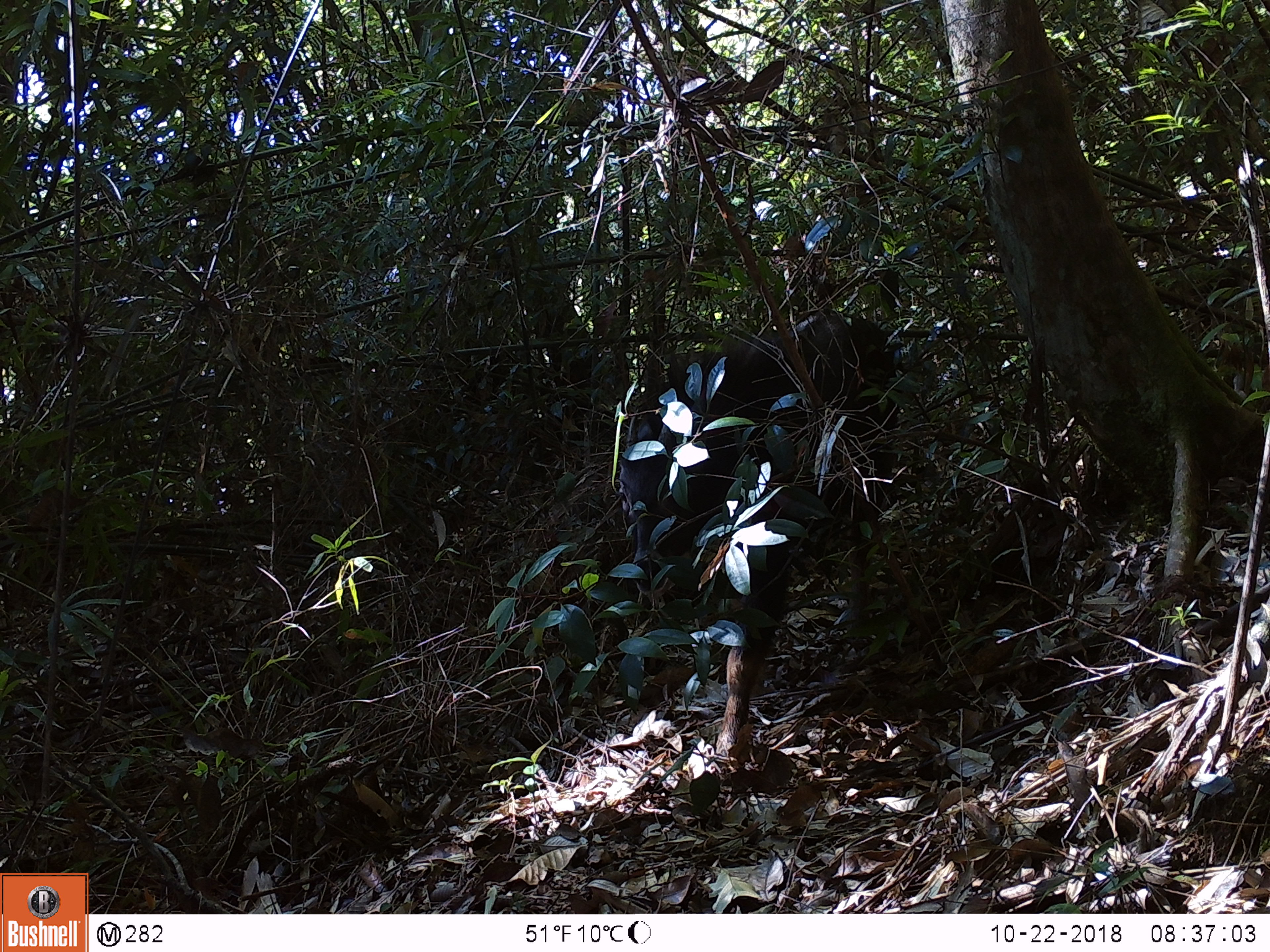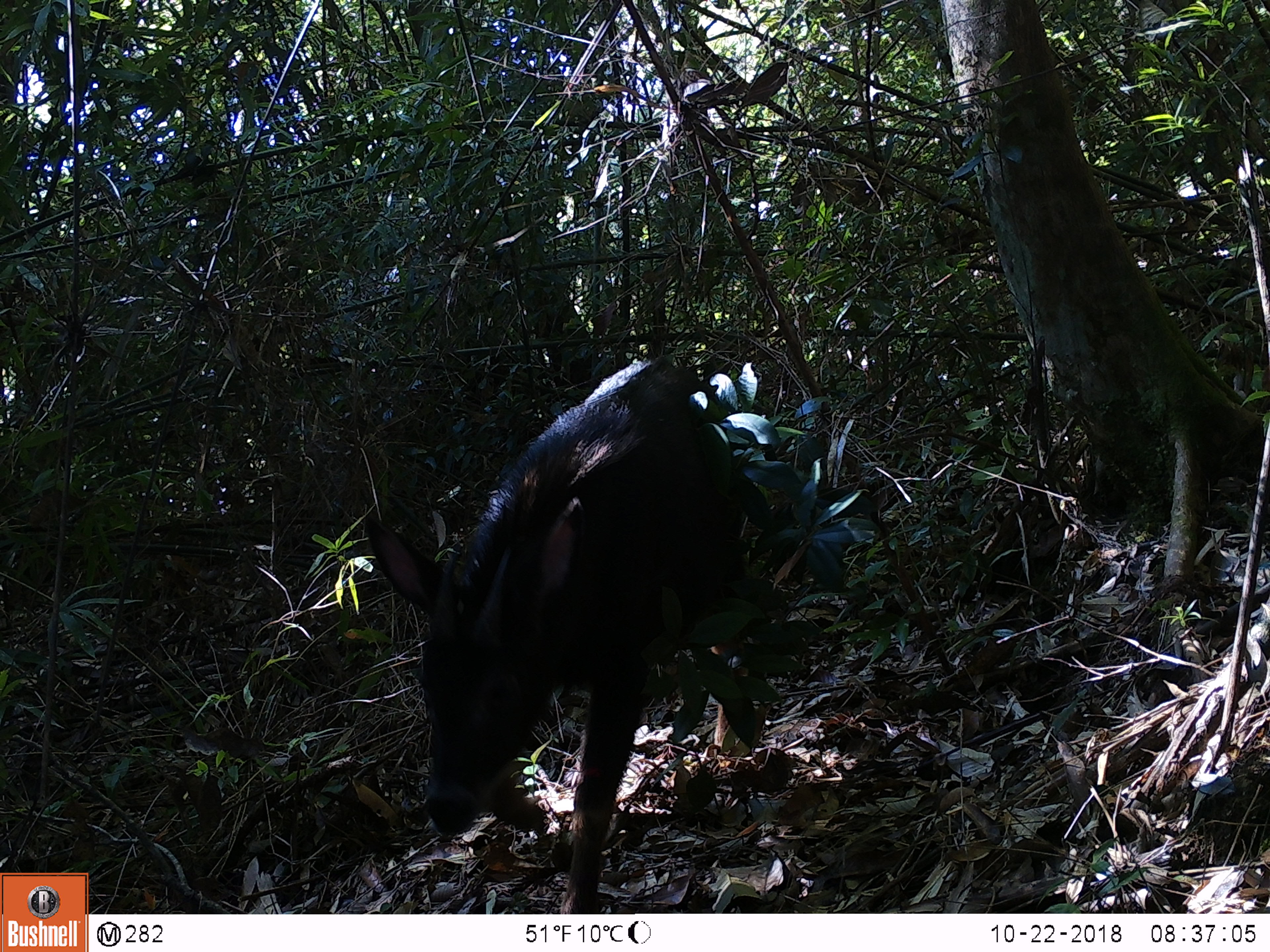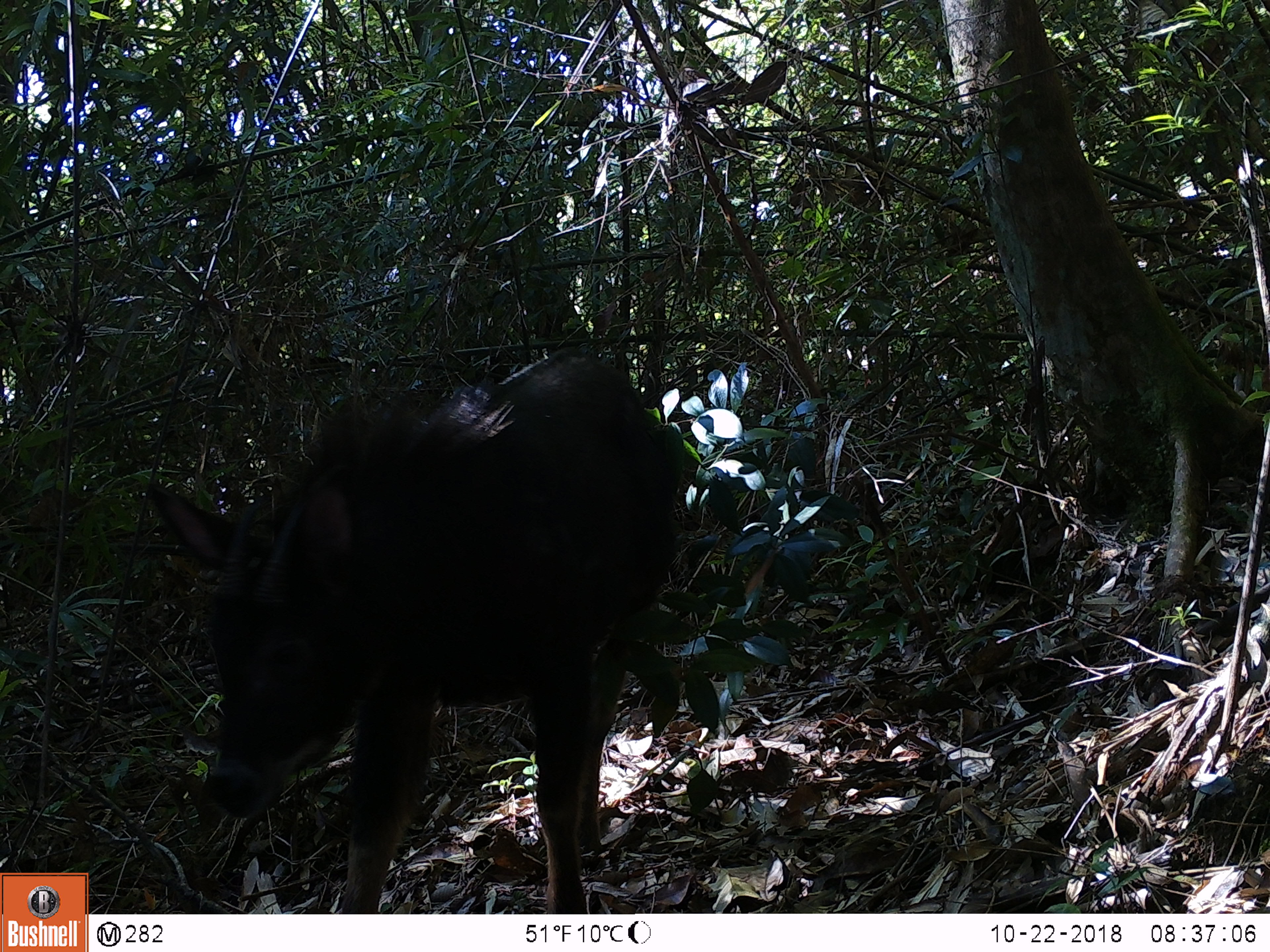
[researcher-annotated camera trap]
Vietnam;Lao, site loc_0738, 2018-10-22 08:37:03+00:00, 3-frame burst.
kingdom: Animalia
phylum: Chordata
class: Mammalia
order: Artiodactyla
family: Bovidae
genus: Capricornis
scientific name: Capricornis sumatraensis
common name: chinese serow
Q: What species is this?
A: Chinese serow (Capricornis sumatraensis).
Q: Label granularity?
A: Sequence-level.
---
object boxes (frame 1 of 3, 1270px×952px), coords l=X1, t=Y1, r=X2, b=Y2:
chinese serow: l=616, t=308, r=907, b=764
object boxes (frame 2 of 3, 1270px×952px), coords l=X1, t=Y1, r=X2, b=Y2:
chinese serow: l=362, t=352, r=747, b=917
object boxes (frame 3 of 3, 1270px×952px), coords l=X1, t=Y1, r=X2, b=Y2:
chinese serow: l=150, t=343, r=680, b=913